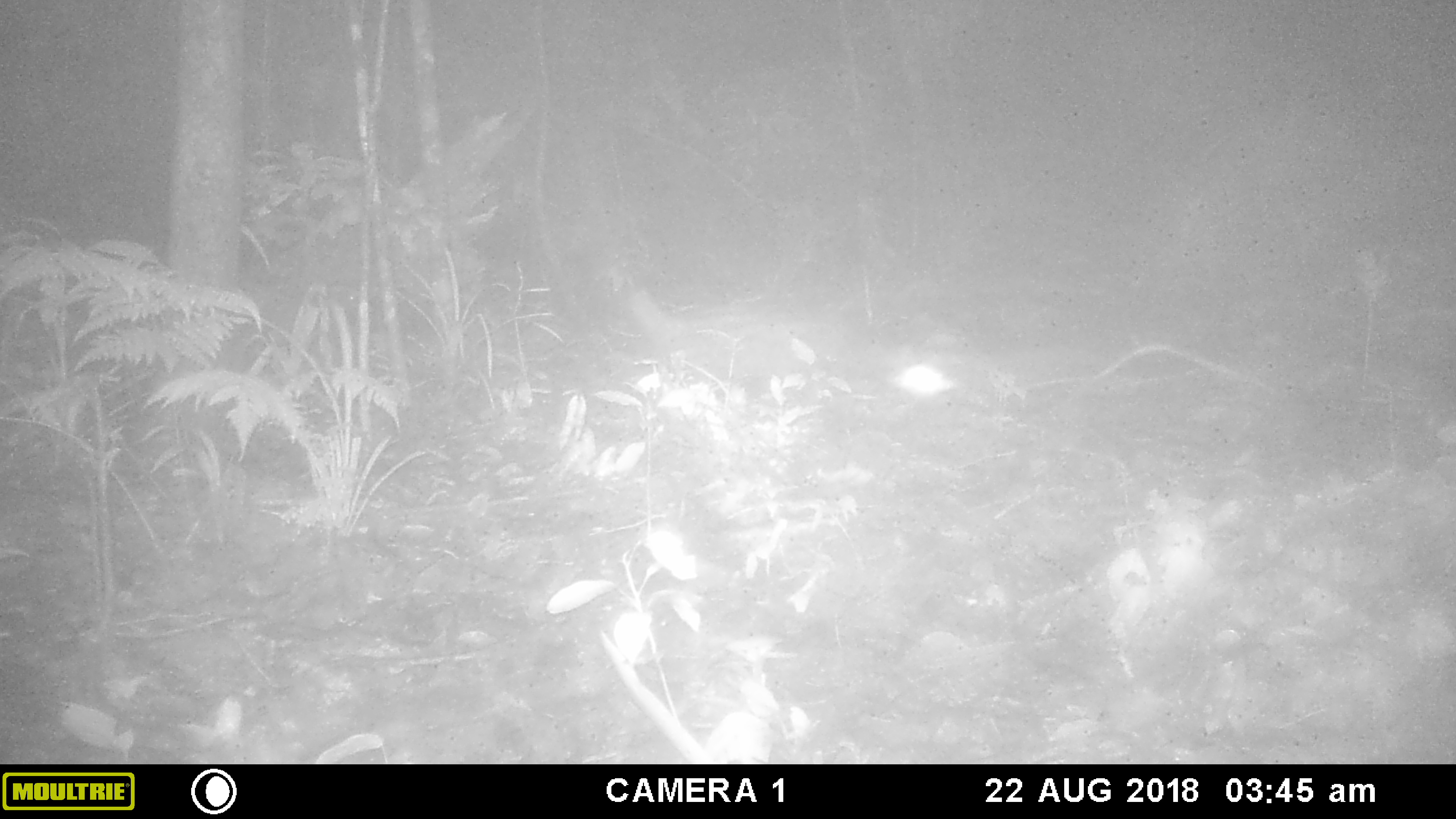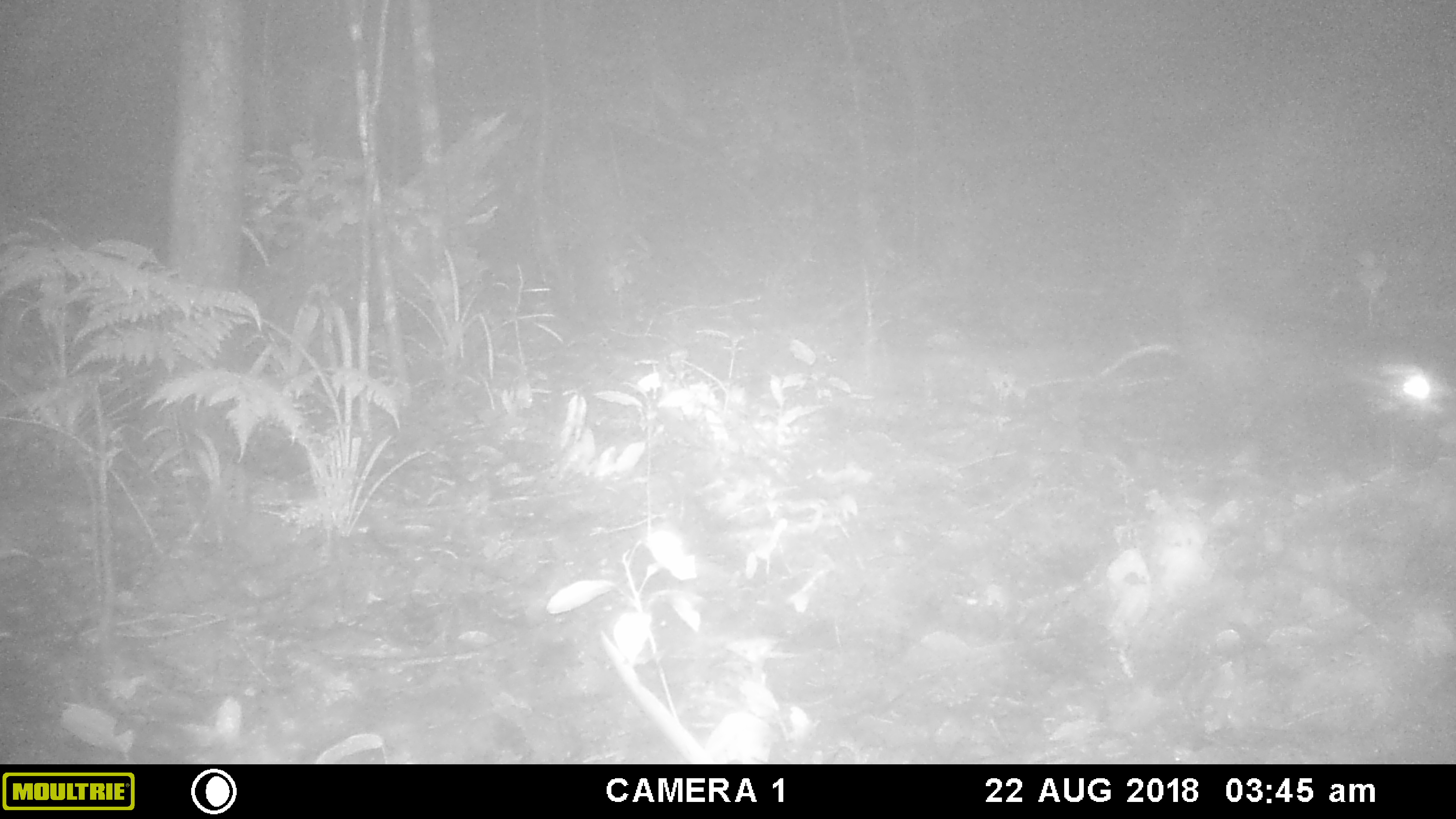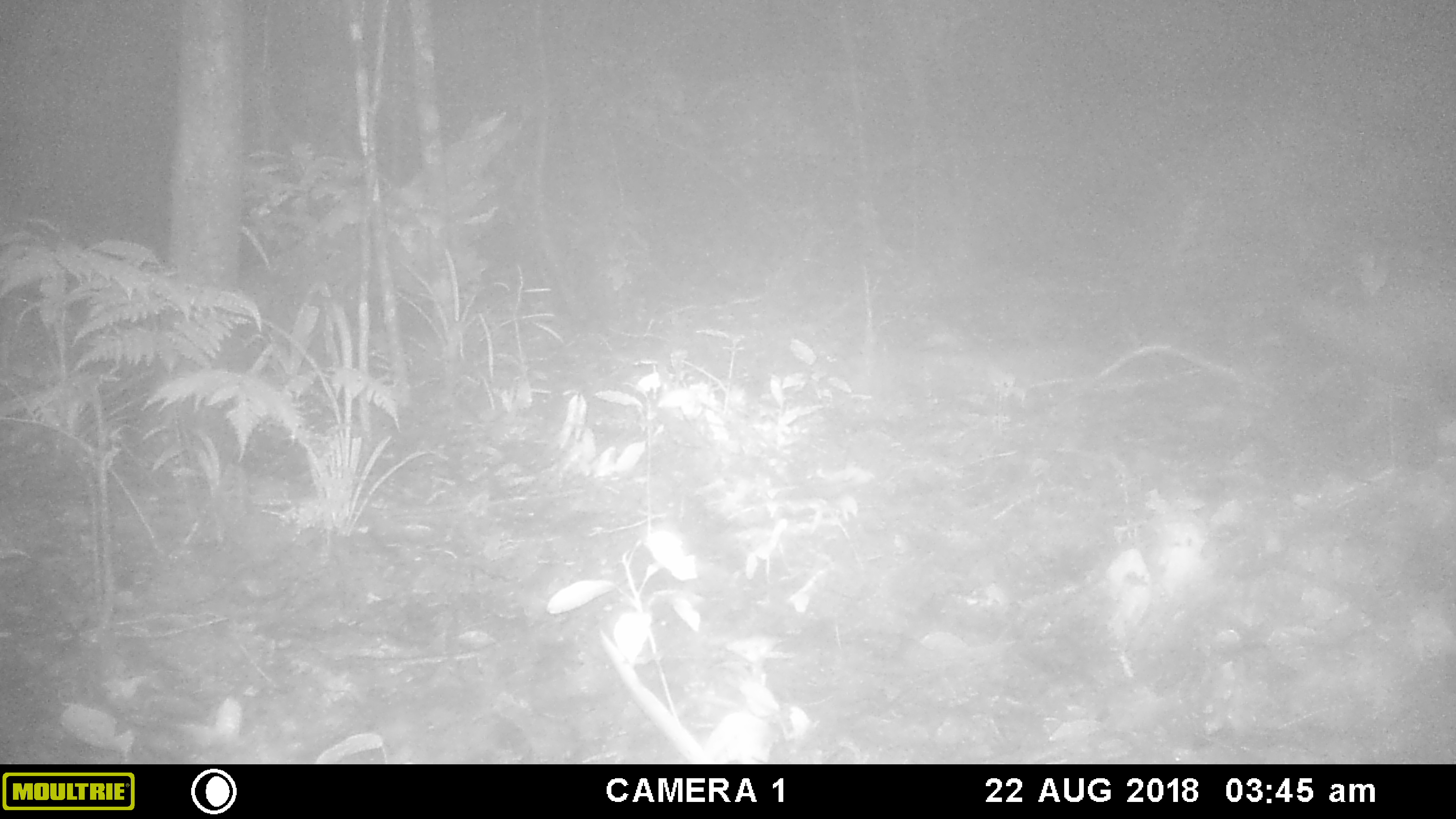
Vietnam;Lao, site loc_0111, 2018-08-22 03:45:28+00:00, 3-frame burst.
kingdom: Animalia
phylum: Chordata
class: Mammalia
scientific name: Mammalia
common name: mammal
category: unidentified small mammal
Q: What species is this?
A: Unidentified small mammal (mammal) (Mammalia).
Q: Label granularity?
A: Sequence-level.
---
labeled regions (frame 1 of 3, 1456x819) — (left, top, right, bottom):
unidentified small mammal: (629, 288, 960, 408)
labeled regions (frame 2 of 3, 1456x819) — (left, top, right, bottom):
unidentified small mammal: (1099, 305, 1454, 416)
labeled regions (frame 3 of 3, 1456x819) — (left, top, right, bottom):
unidentified small mammal: (1052, 280, 1456, 444)